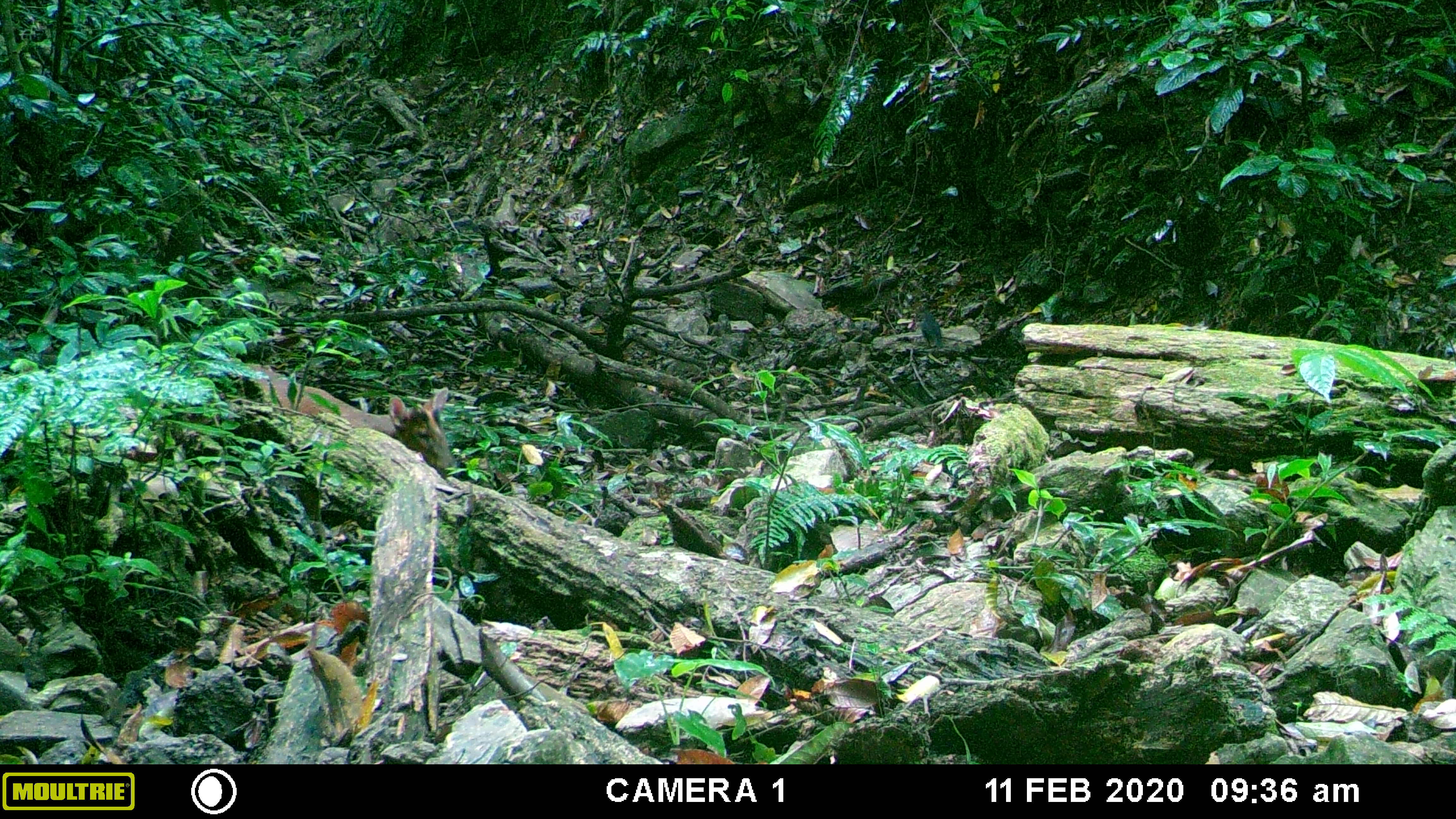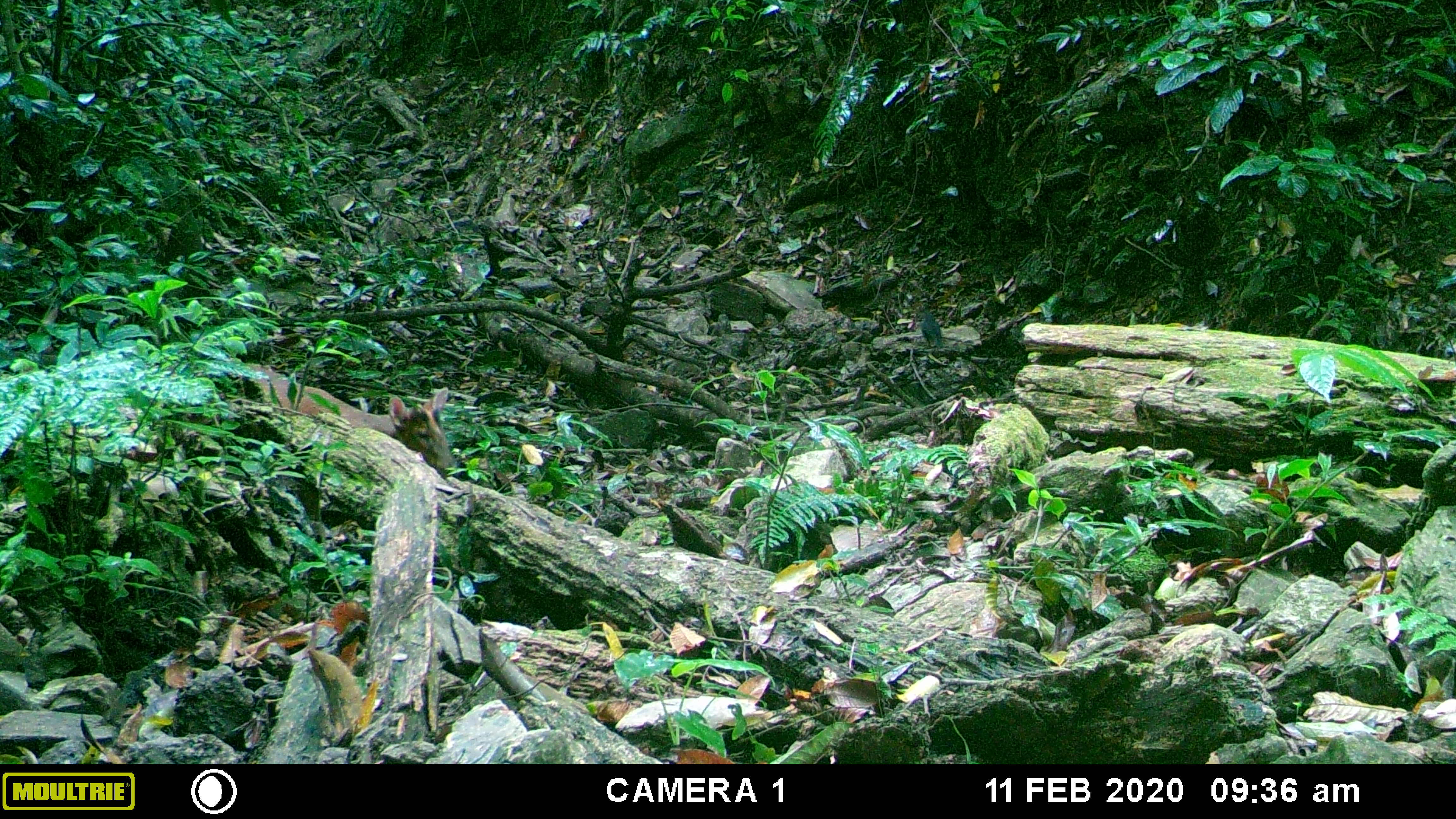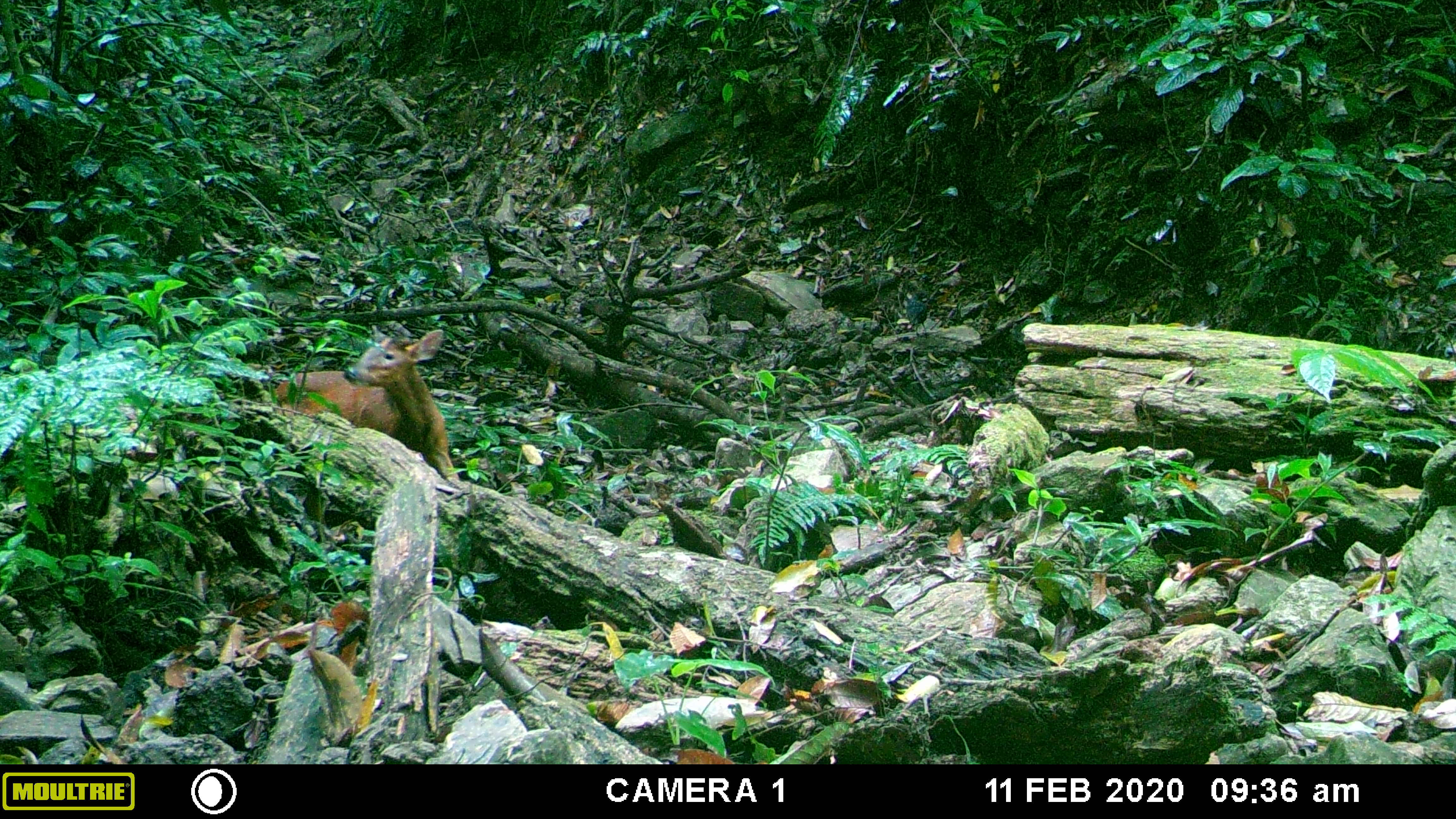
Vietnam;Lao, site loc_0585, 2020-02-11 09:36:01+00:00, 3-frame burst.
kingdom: Animalia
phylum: Chordata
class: Mammalia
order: Artiodactyla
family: Cervidae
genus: Muntiacus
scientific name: Muntiacus muntjak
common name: red muntjac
Red muntjac (Muntiacus muntjak). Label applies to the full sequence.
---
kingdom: Animalia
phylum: Chordata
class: Aves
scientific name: Aves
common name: bird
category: unidentified bird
Unidentified bird (bird) (Aves). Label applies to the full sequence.